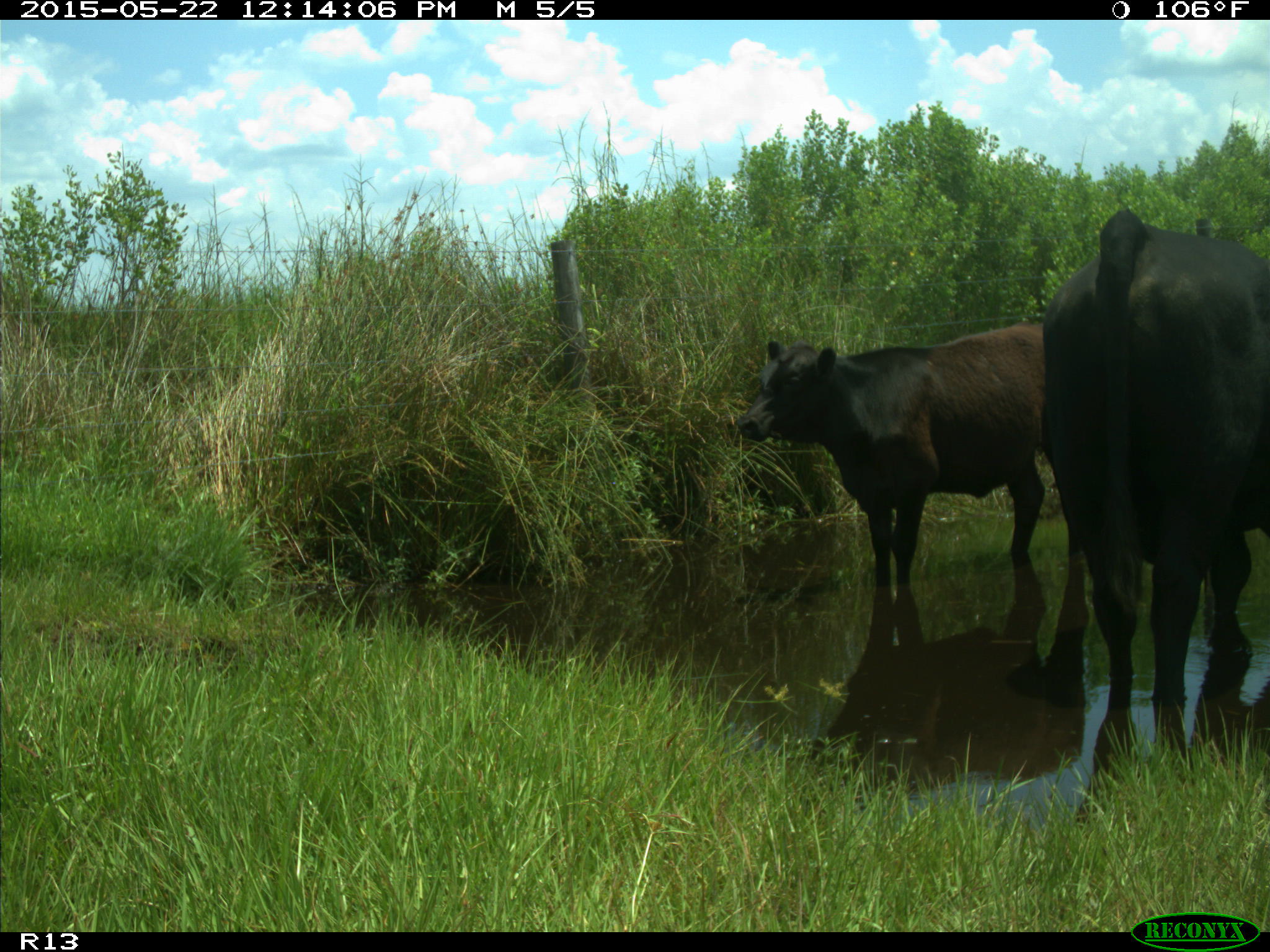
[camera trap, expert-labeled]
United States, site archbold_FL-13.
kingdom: Animalia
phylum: Chordata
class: Mammalia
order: Artiodactyla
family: Bovidae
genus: Bos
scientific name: Bos taurus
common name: domestic cow